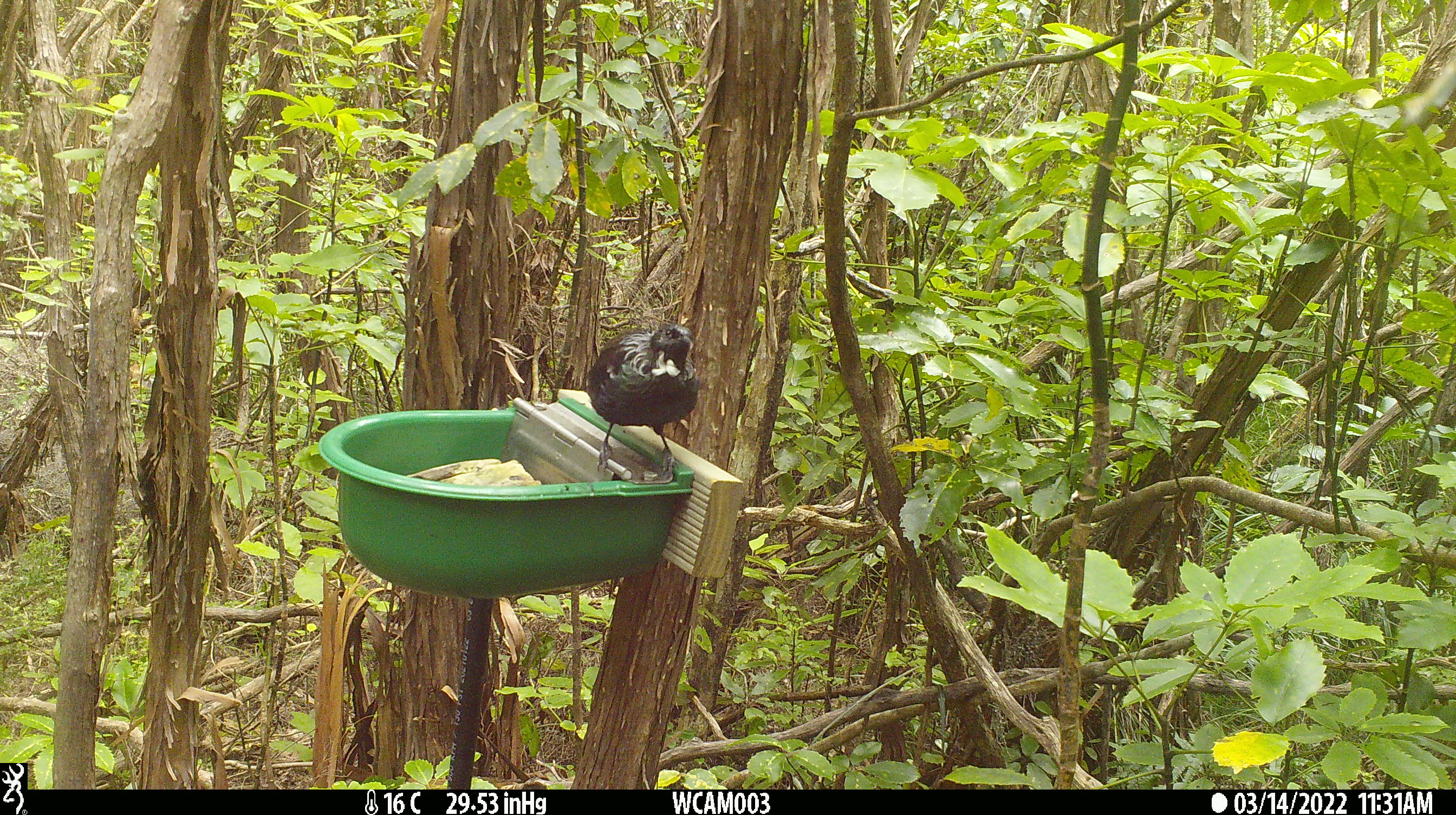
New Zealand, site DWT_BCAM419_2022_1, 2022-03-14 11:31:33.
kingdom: Animalia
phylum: Chordata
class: Aves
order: Passeriformes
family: Meliphagidae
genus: Prosthemadera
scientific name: Prosthemadera novaeseelandiae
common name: tui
Tui (Prosthemadera novaeseelandiae).